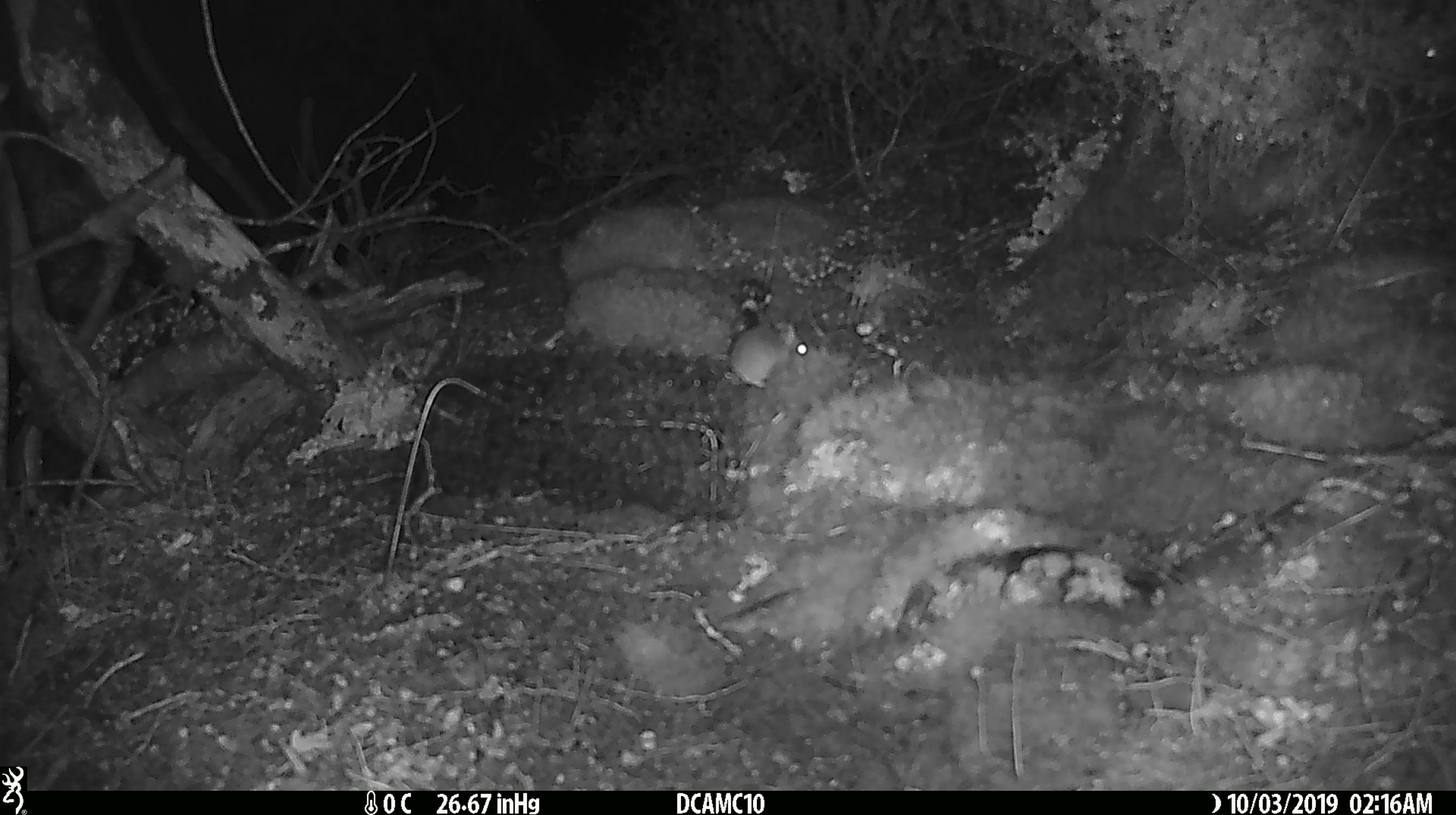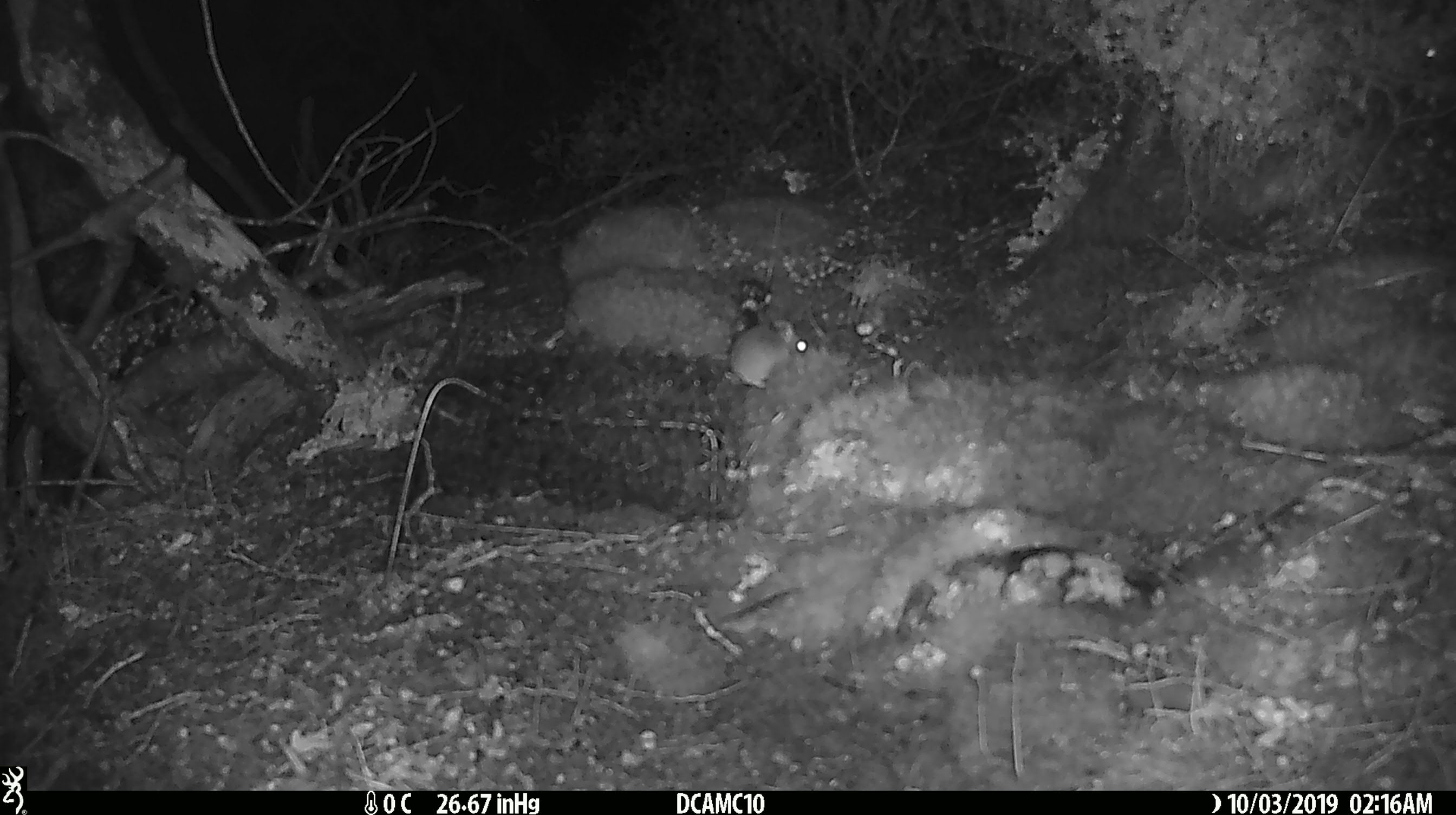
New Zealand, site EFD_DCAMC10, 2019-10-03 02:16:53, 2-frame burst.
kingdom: Animalia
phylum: Chordata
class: Mammalia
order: Rodentia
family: Muridae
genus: Mus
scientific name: Mus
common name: mouse